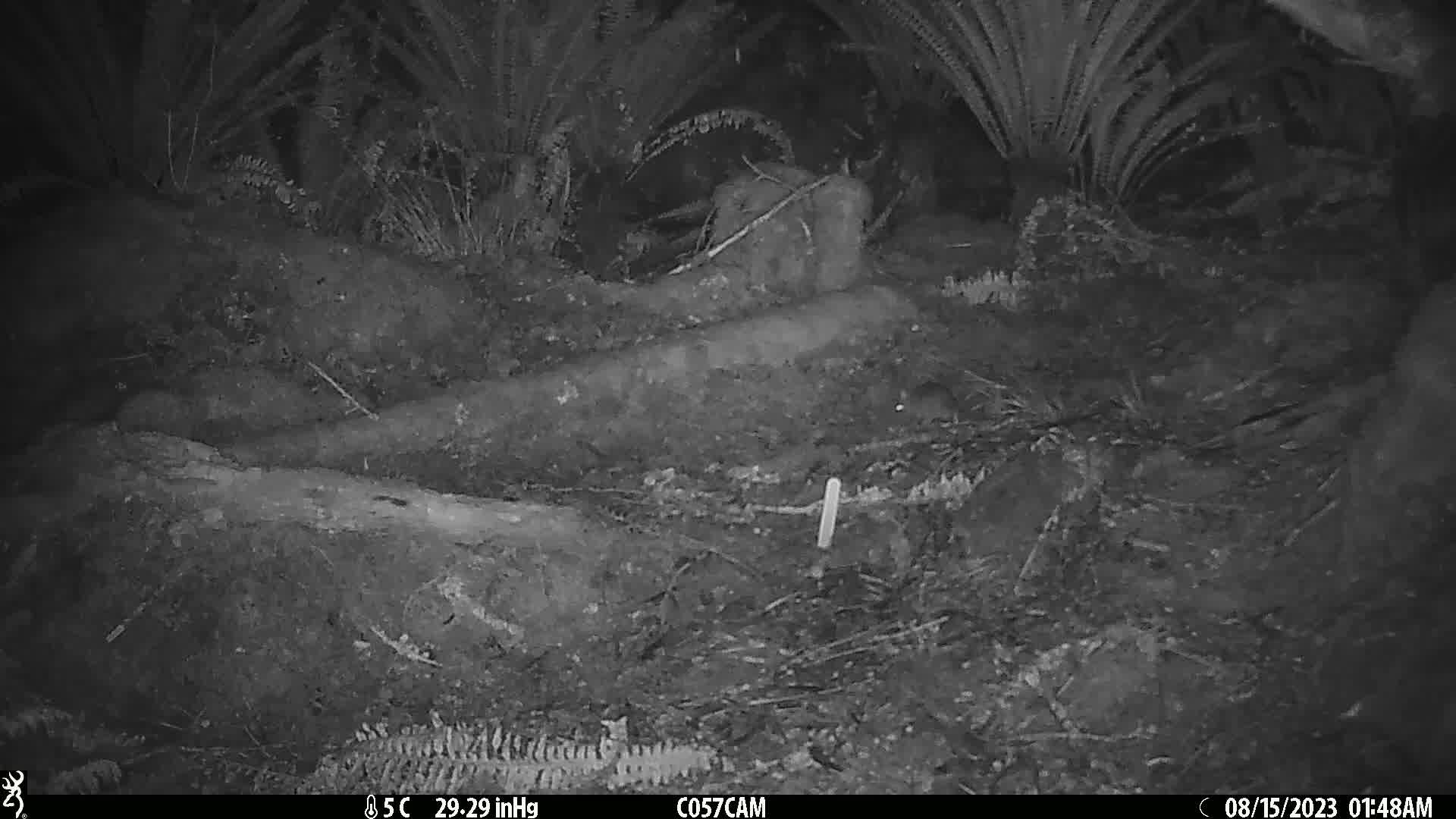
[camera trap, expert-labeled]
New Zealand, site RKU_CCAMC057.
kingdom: Animalia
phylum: Chordata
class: Mammalia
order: Rodentia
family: Muridae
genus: Rattus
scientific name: Rattus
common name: rat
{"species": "rat (Rattus)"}